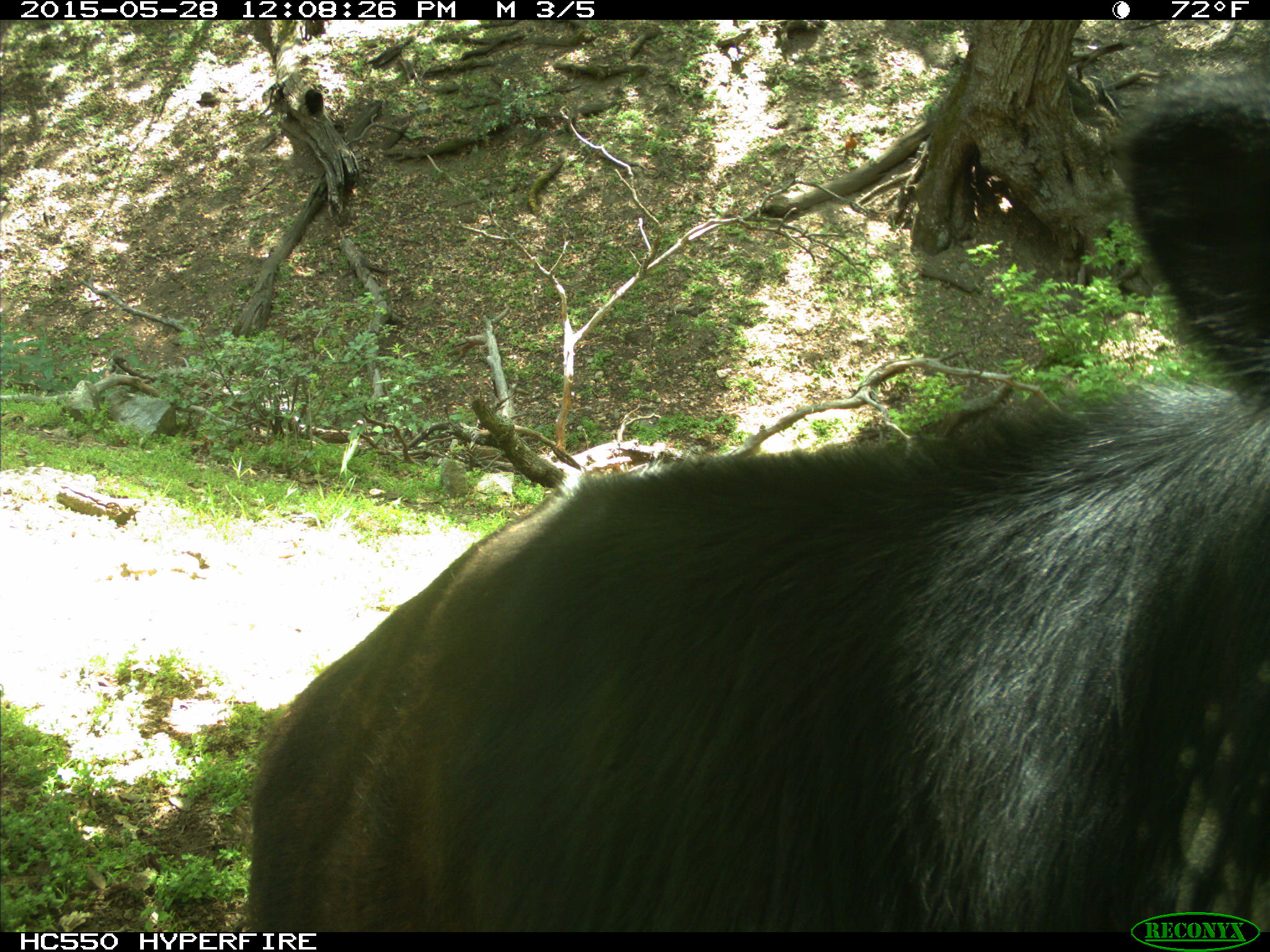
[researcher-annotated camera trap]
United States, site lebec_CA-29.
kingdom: Animalia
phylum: Chordata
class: Mammalia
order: Artiodactyla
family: Bovidae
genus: Bos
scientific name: Bos taurus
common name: domestic cow